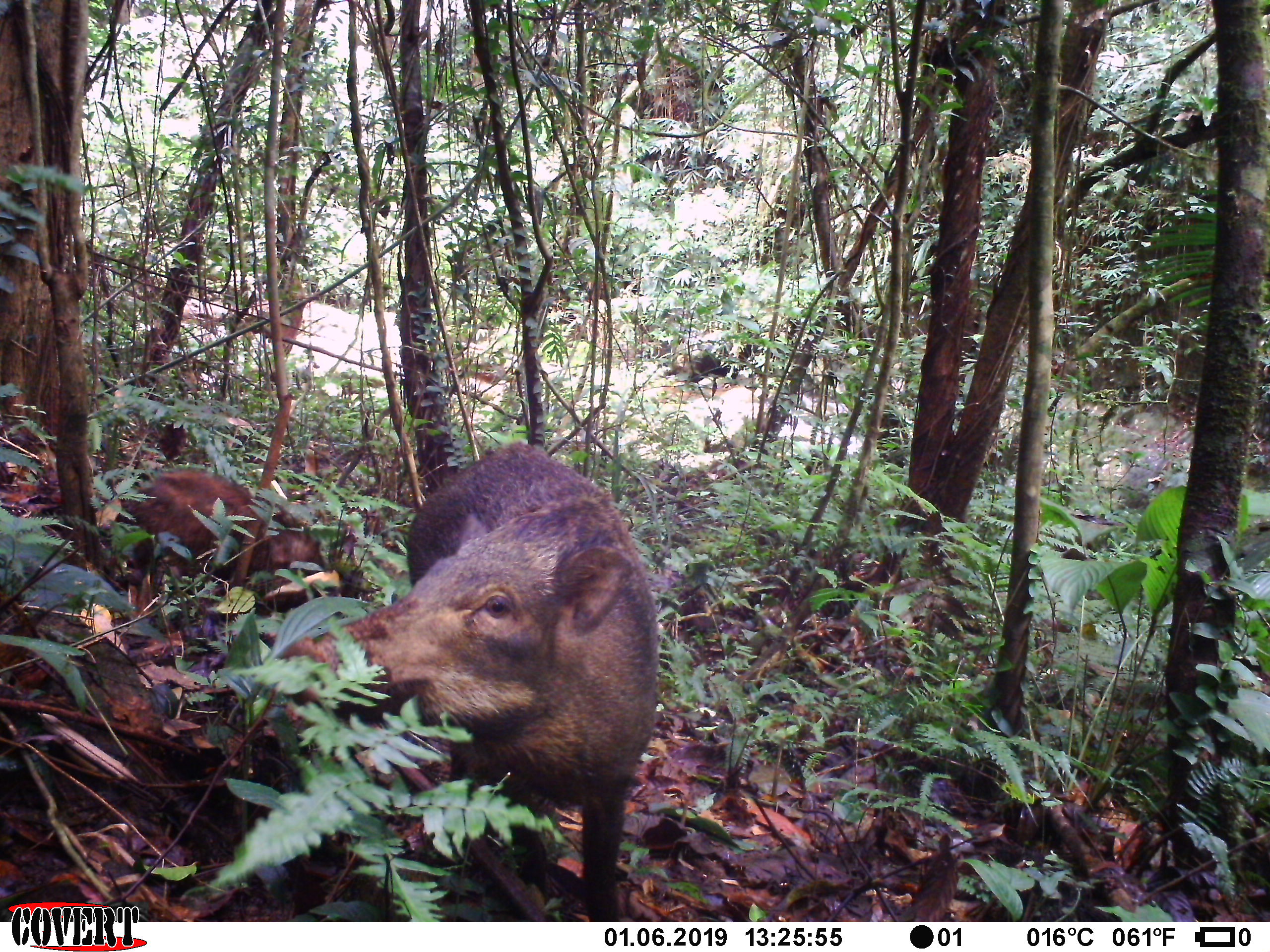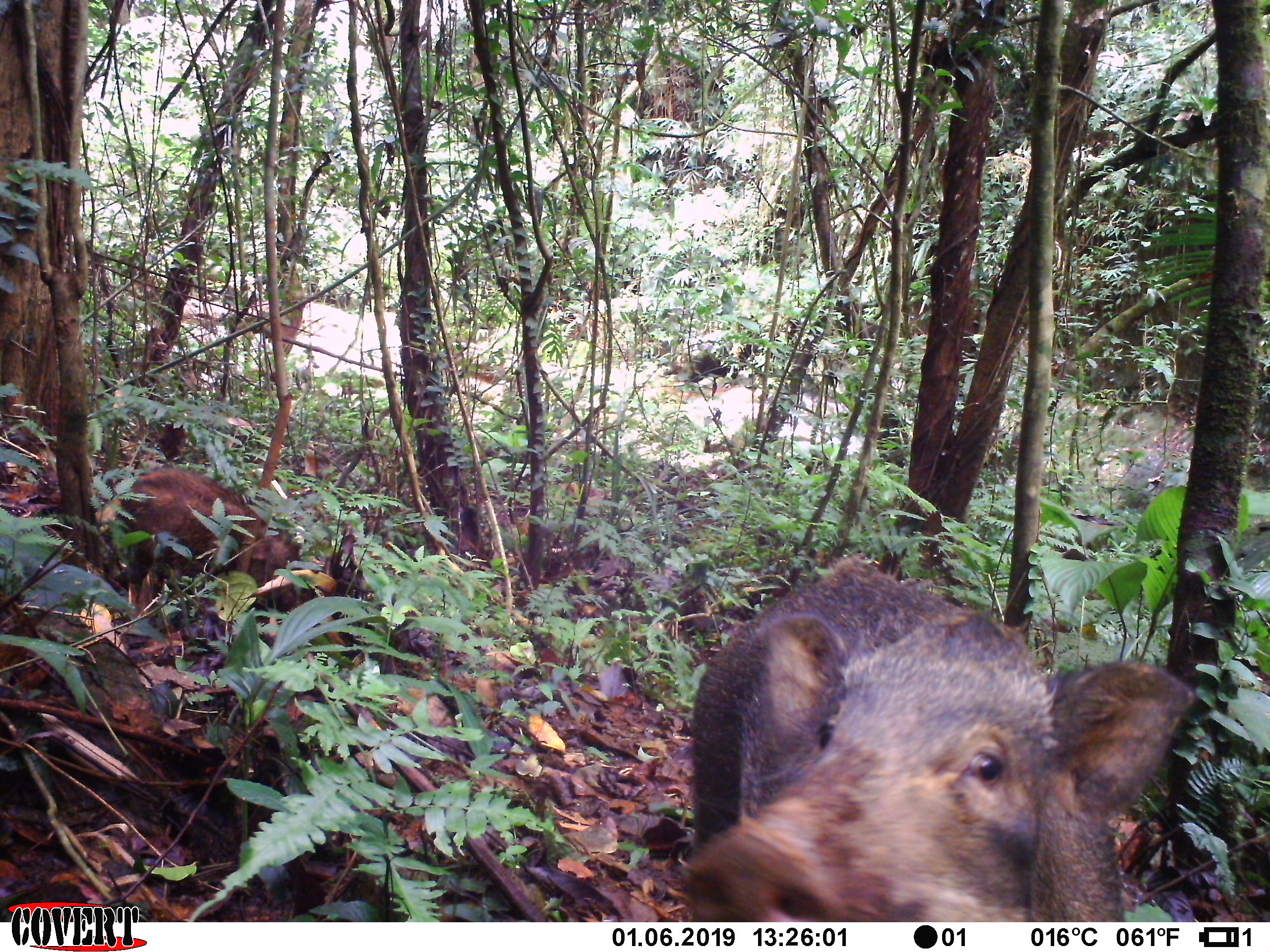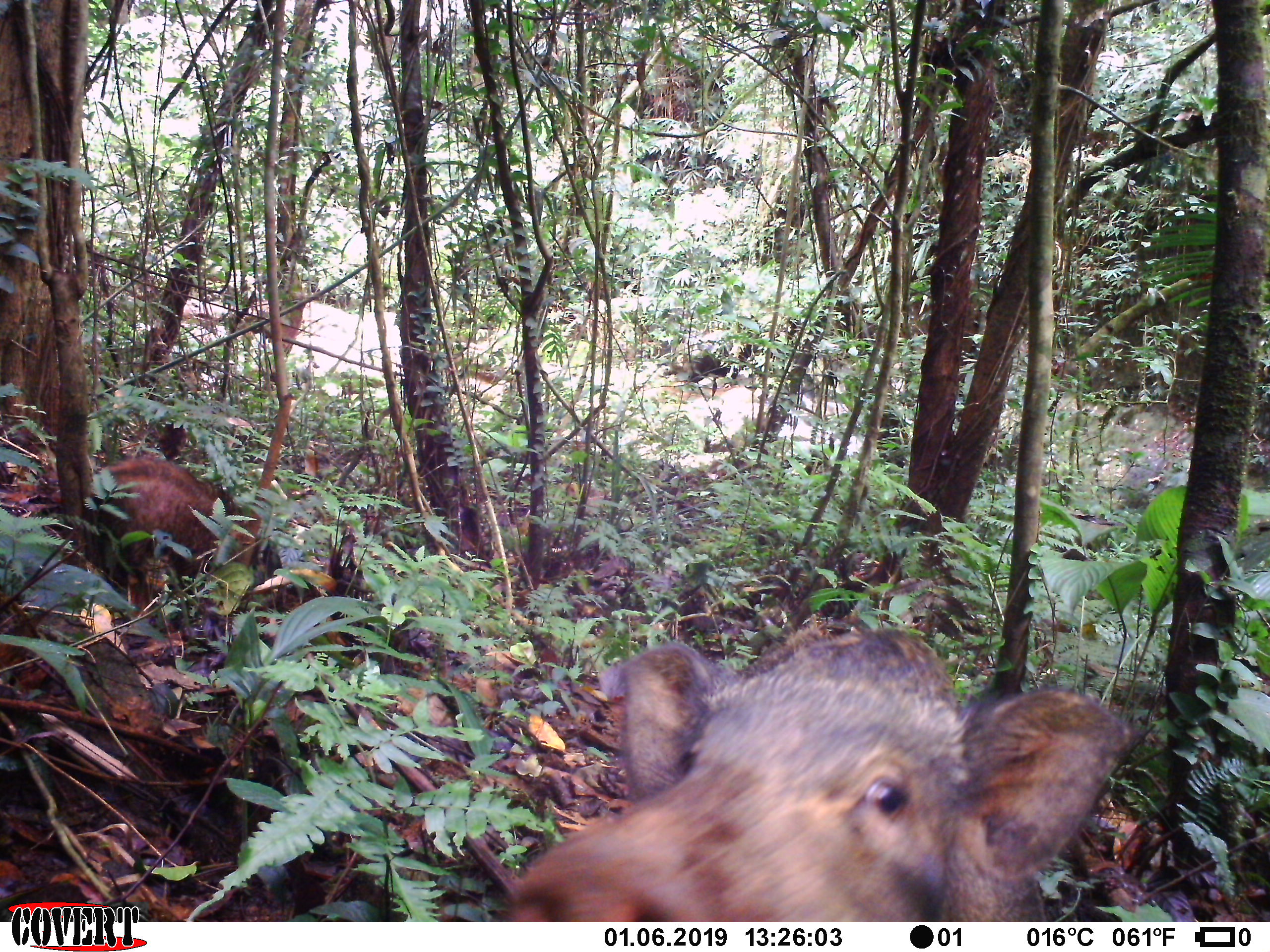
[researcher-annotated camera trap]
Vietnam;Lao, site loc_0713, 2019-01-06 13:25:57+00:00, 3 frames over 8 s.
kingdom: Animalia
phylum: Chordata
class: Mammalia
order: Artiodactyla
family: Suidae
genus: Sus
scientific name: Sus scrofa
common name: eurasian wild pig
Eurasian wild pig (Sus scrofa). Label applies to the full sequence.